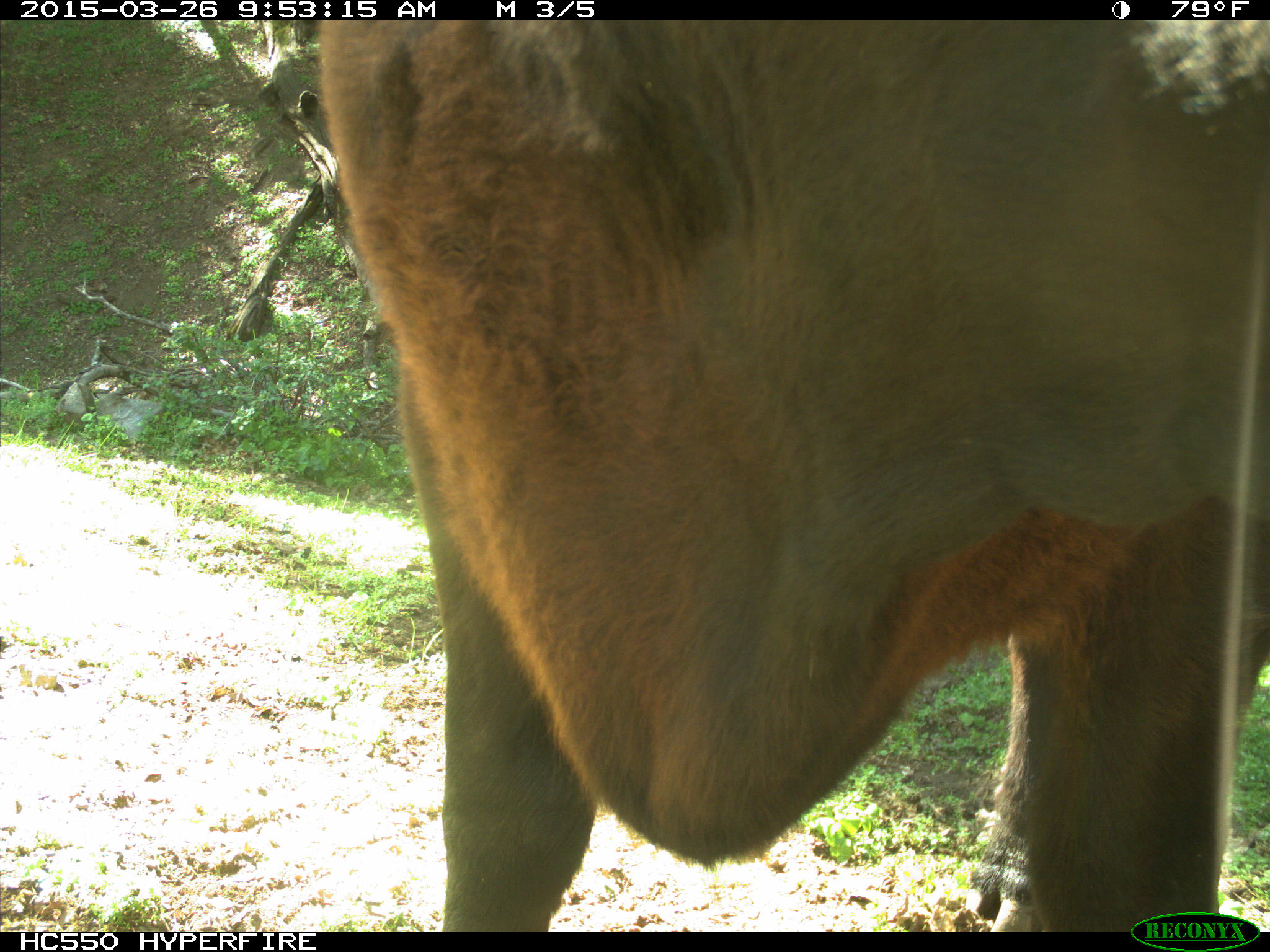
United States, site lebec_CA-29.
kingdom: Animalia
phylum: Chordata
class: Mammalia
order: Artiodactyla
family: Bovidae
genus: Bos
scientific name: Bos taurus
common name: domestic cow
Bos taurus (domestic cow).